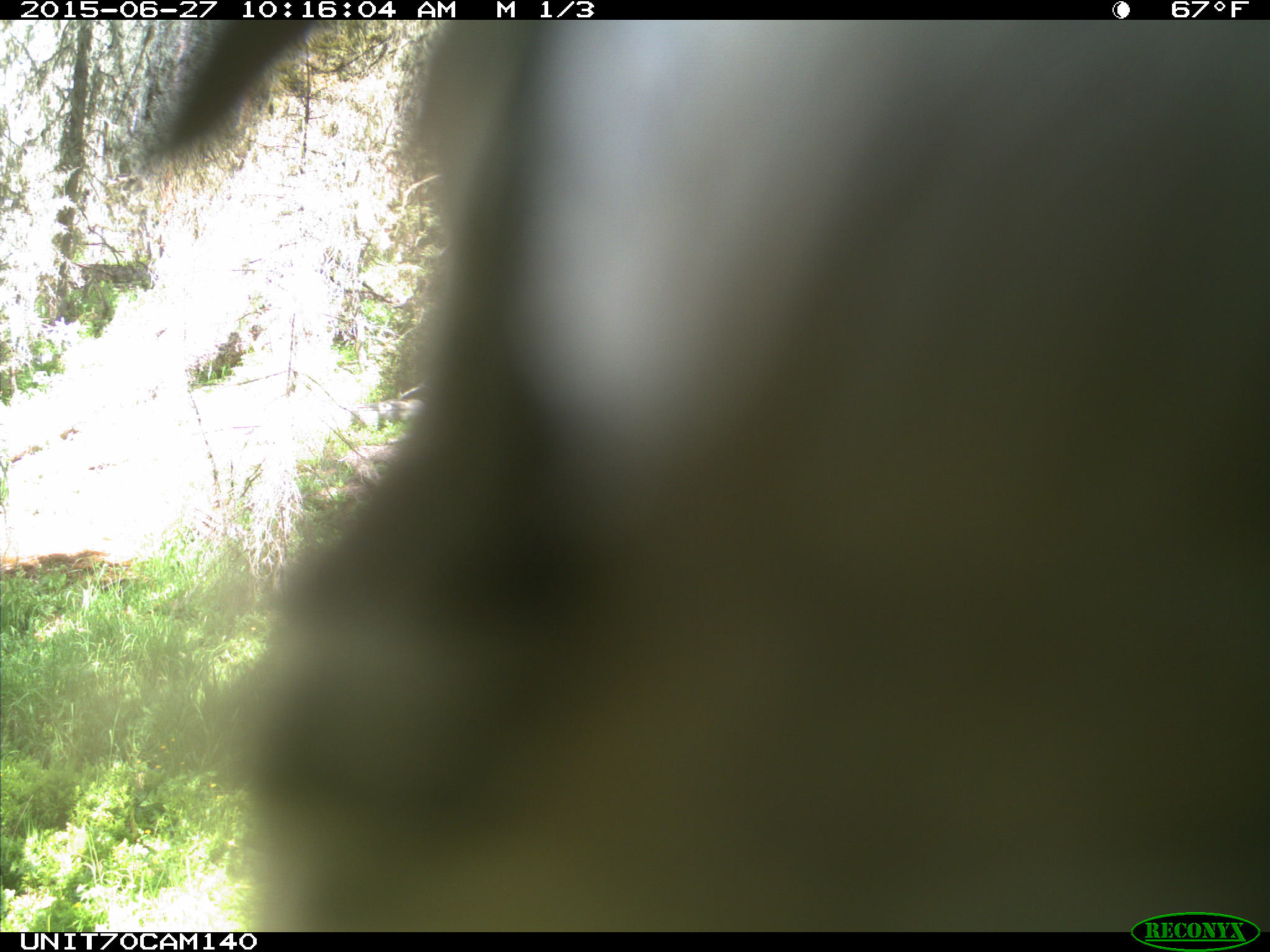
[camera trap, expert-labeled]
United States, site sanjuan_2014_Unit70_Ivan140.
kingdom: Animalia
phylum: Chordata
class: Aves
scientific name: Aves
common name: birds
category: unidentified bird